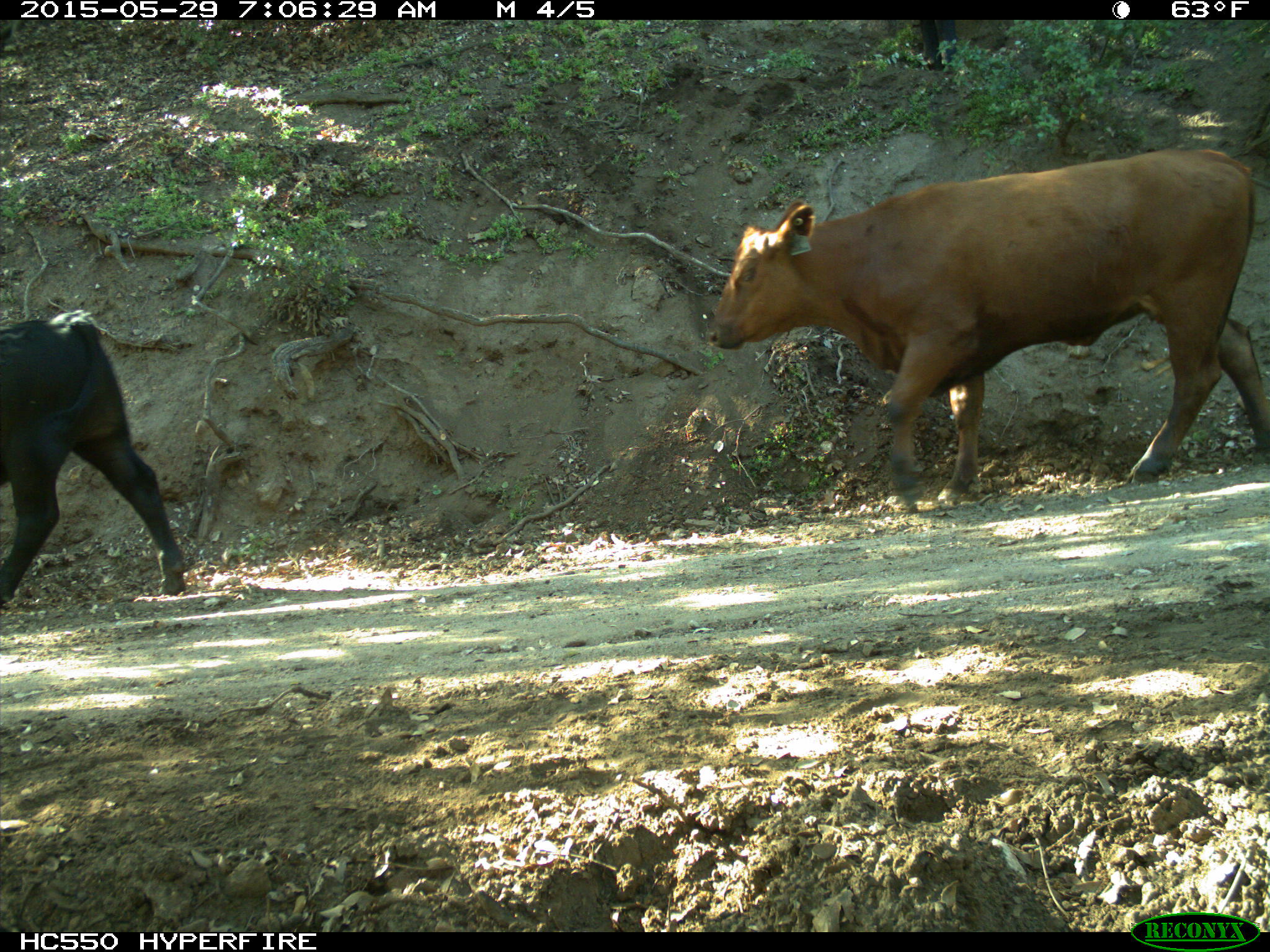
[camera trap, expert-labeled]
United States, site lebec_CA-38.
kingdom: Animalia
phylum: Chordata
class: Mammalia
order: Artiodactyla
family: Bovidae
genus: Bos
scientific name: Bos taurus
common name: domestic cow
Bos taurus (domestic cow).